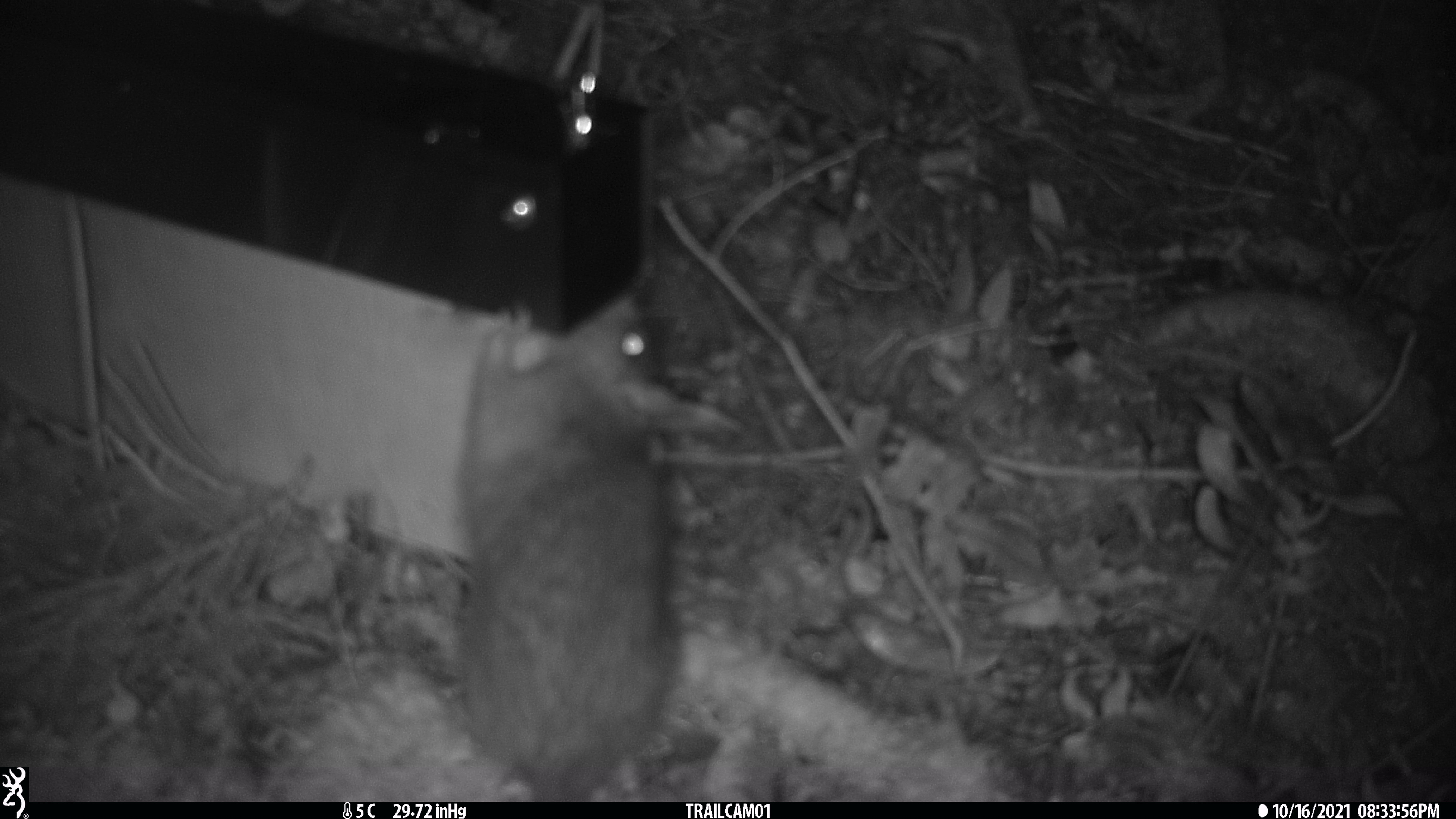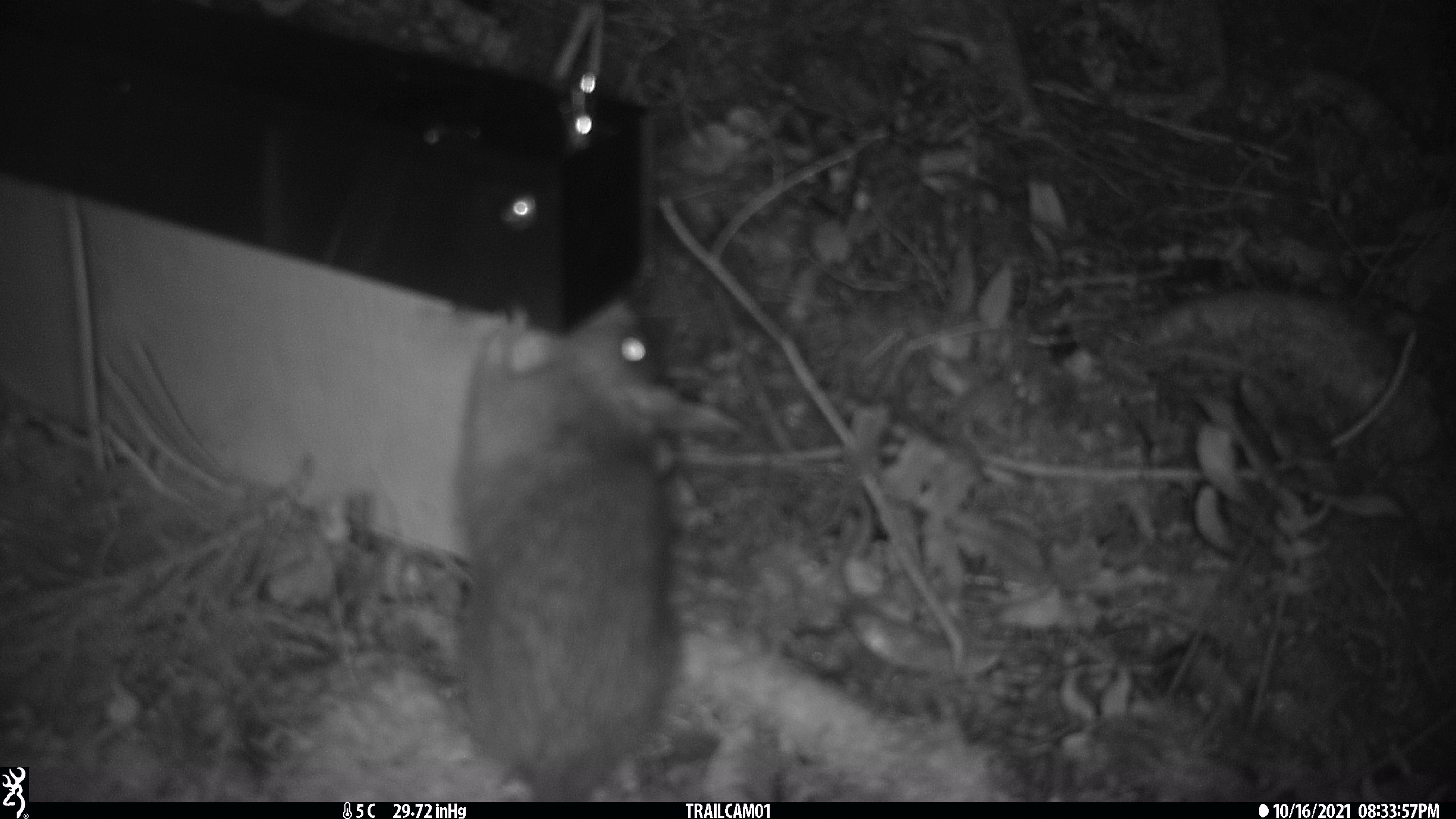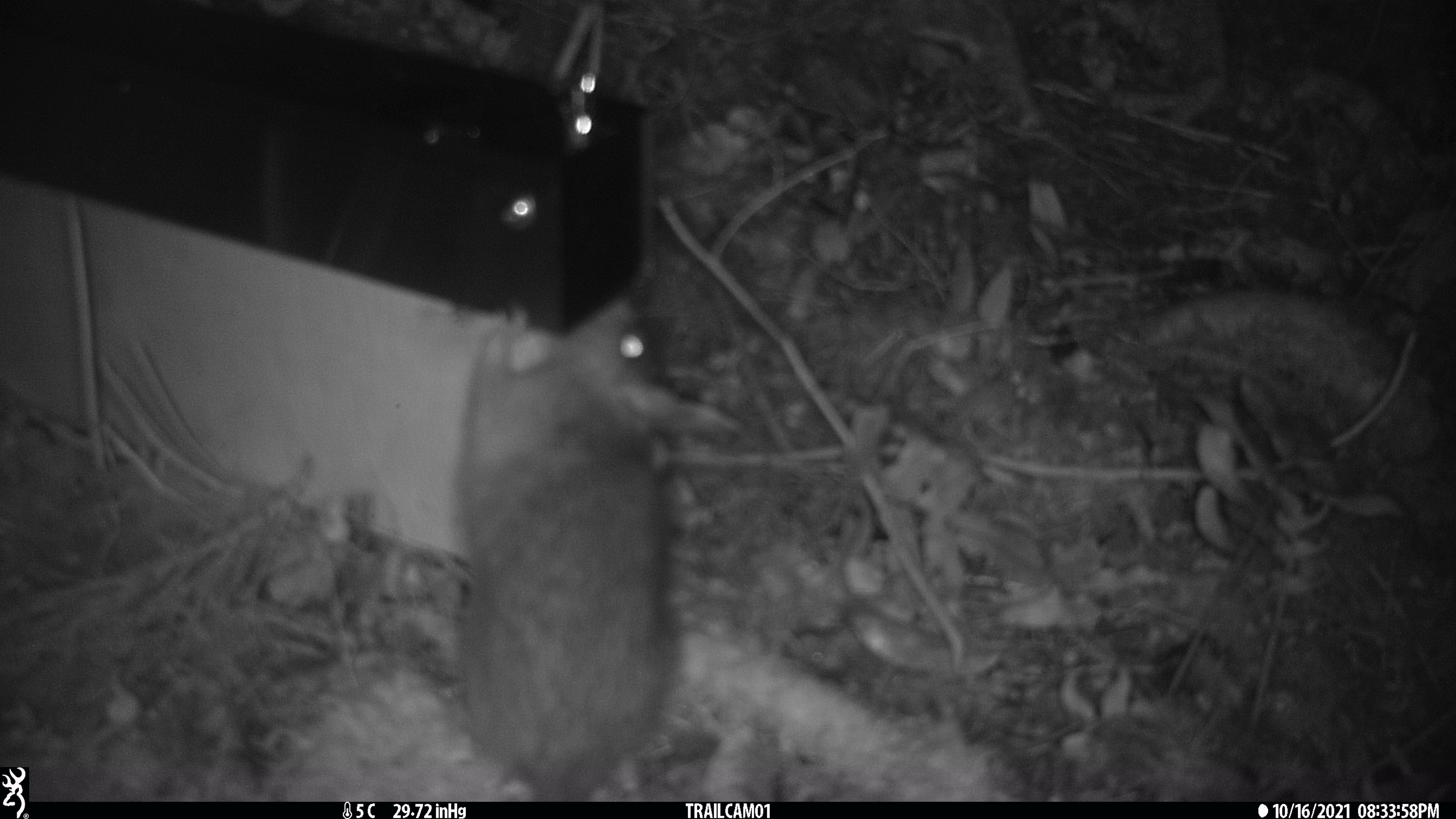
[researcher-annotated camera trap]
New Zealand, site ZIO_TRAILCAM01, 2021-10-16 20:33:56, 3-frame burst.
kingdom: Animalia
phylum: Chordata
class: Mammalia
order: Rodentia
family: Muridae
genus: Rattus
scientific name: Rattus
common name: rat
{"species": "rat (Rattus)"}